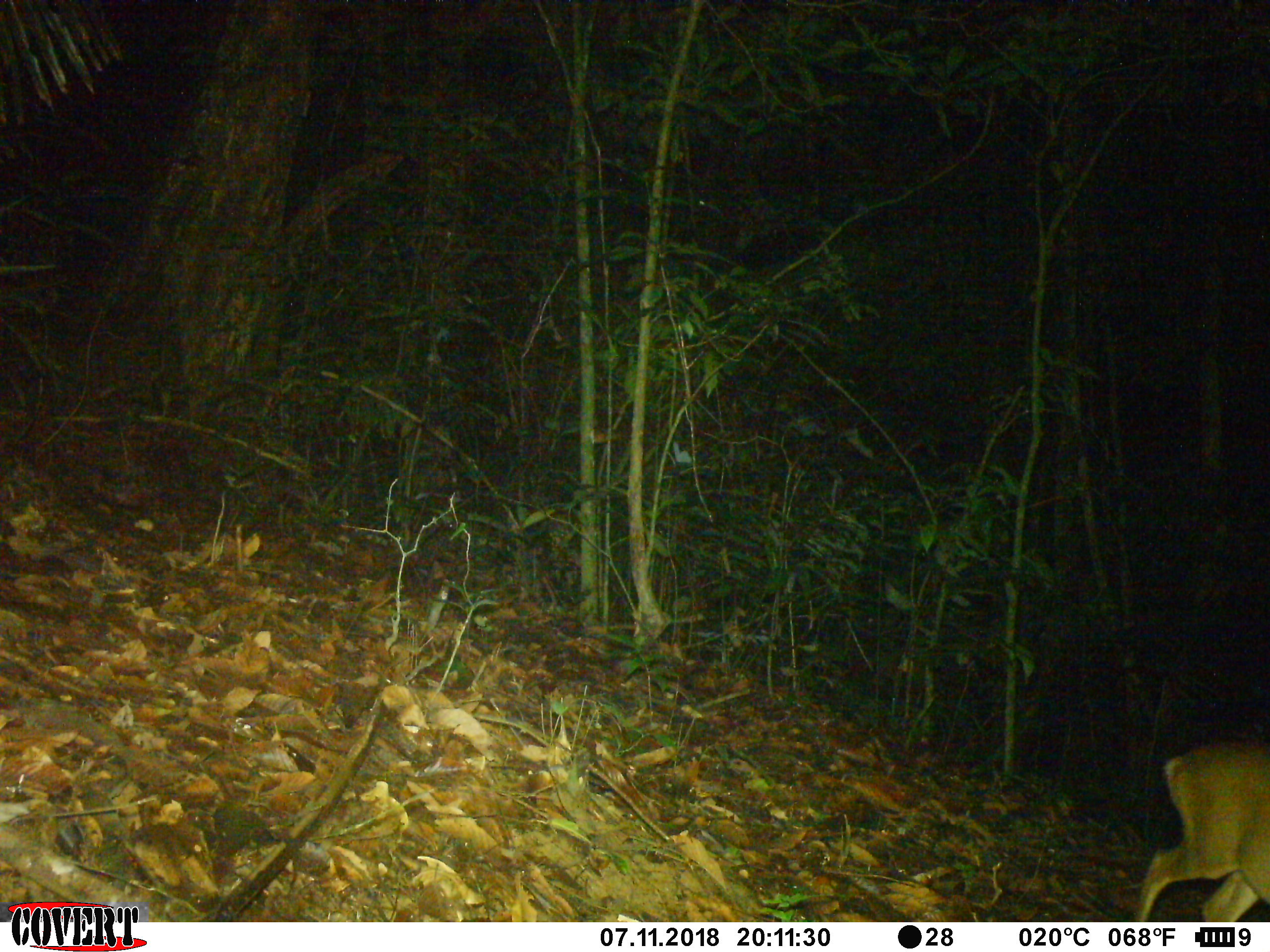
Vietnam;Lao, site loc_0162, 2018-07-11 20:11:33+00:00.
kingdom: Animalia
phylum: Chordata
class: Mammalia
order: Artiodactyla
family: Cervidae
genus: Muntiacus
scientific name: Muntiacus vuquangensis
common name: large-antlered muntjac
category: large antlered muntjac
Large antlered muntjac (large-antlered muntjac) (Muntiacus vuquangensis). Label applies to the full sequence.